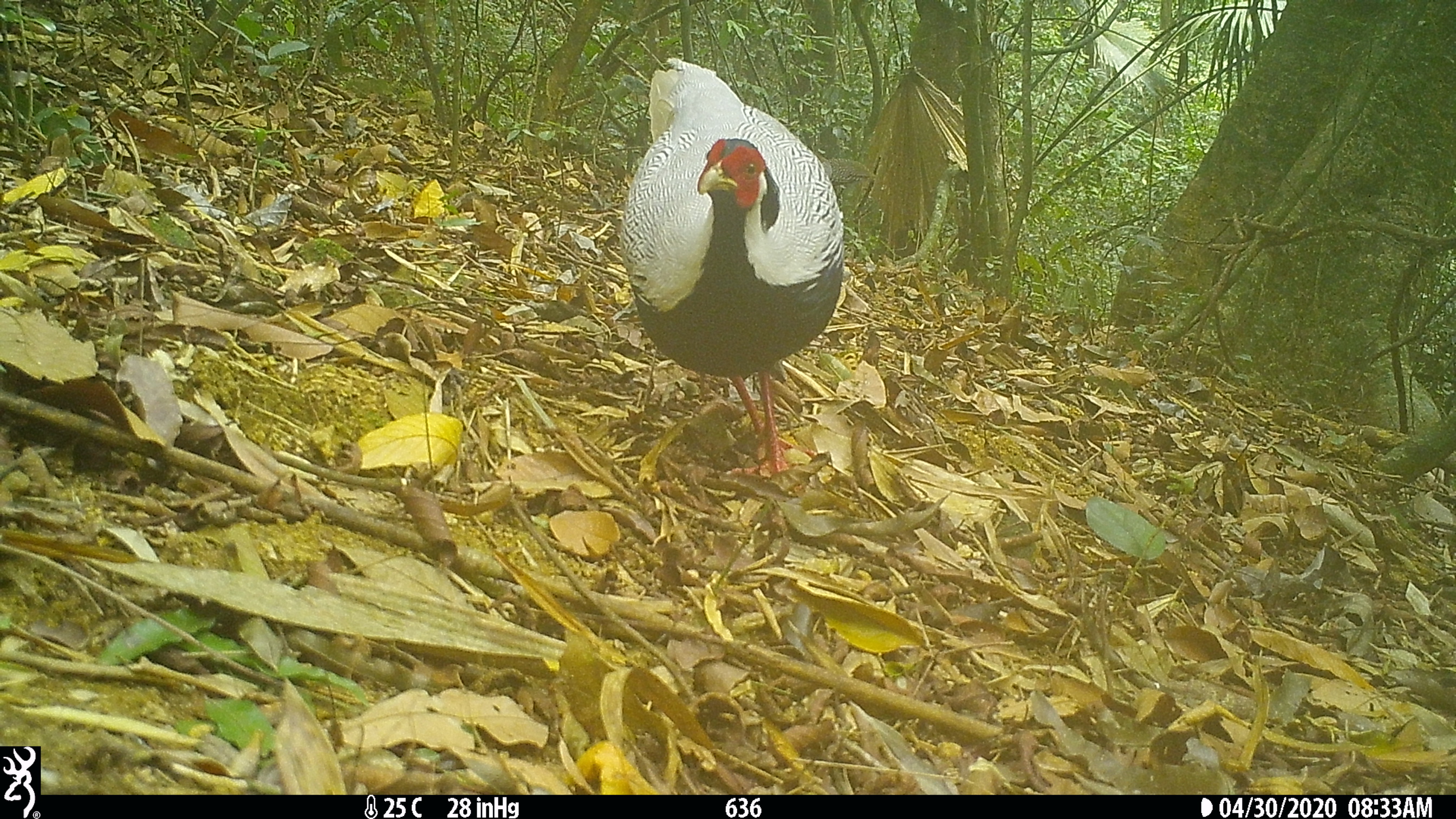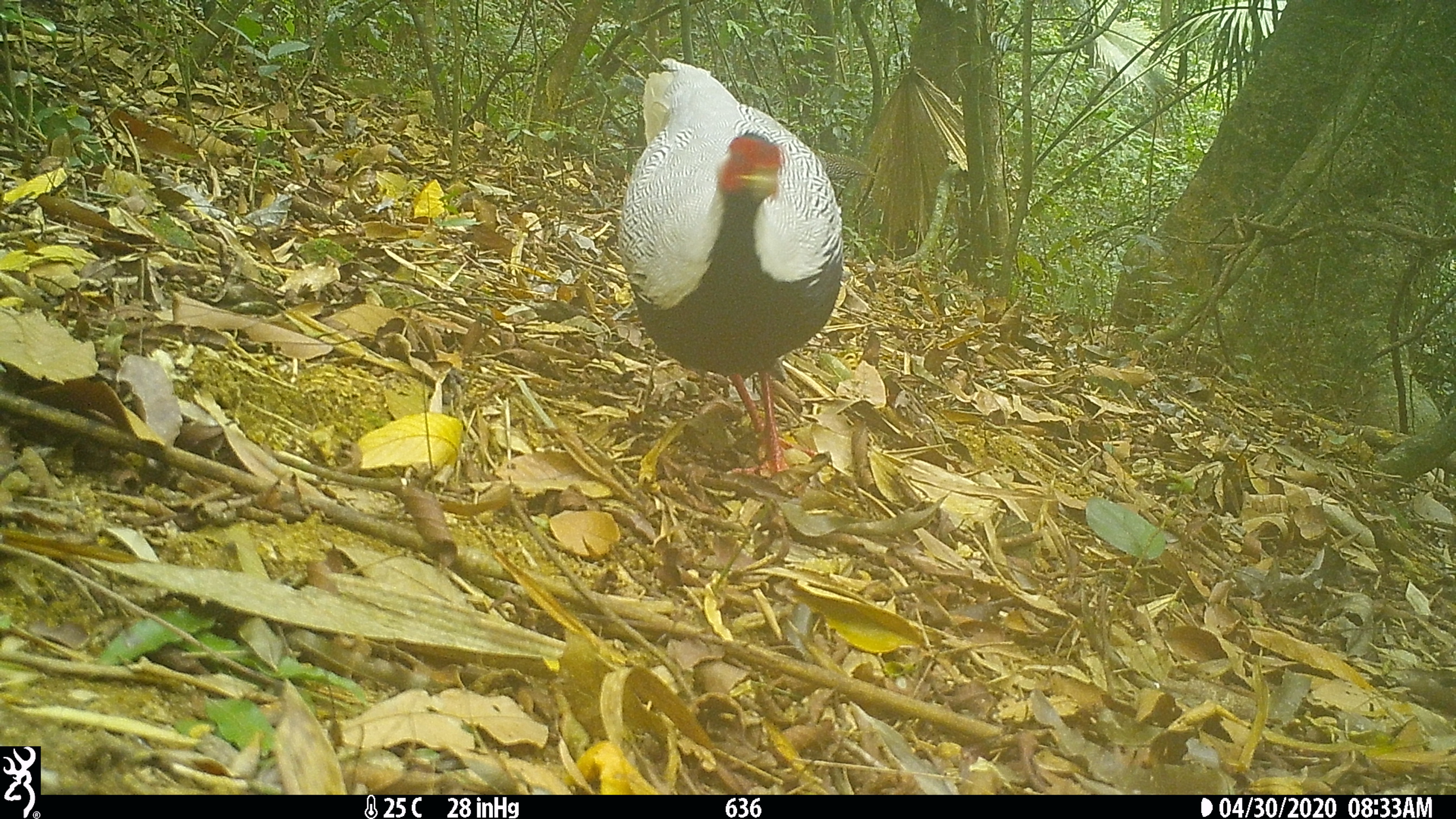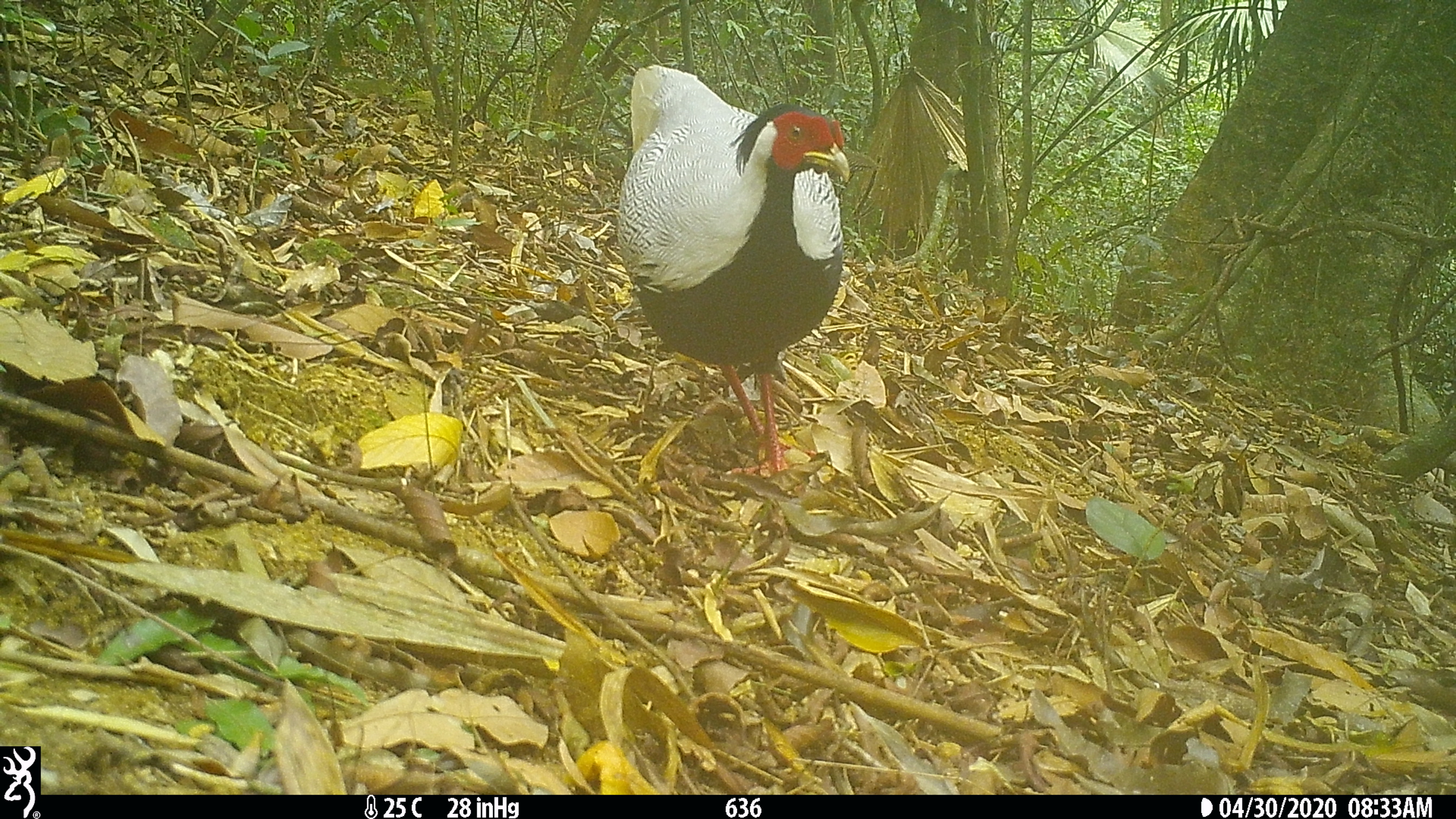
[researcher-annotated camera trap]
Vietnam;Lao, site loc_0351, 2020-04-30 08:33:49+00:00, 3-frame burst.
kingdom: Animalia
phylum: Chordata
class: Aves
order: Galliformes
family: Phasianidae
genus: Lophura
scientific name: Lophura nycthemera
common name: silver pheasant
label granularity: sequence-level